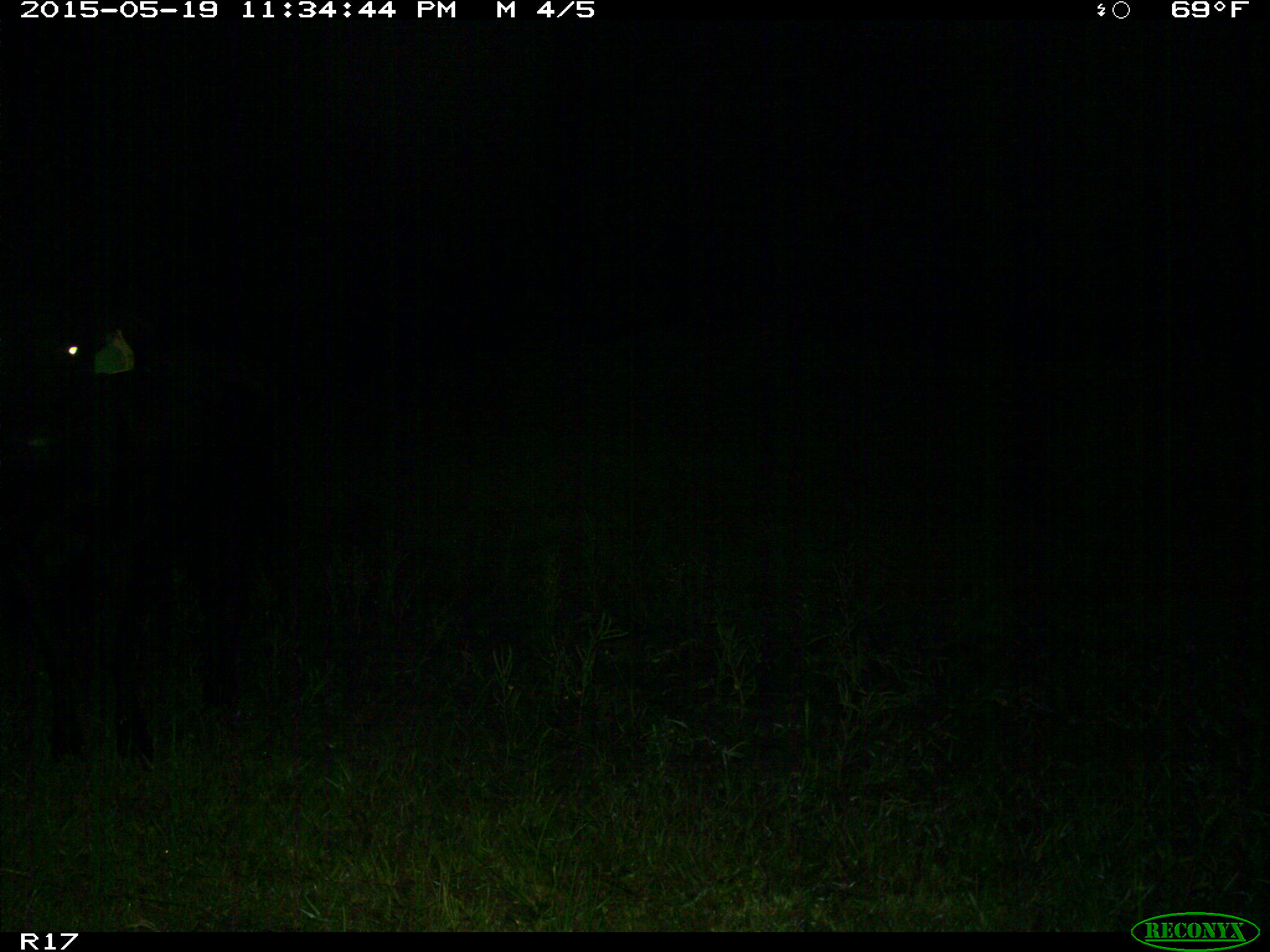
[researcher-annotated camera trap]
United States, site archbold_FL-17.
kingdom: Animalia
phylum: Chordata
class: Mammalia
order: Artiodactyla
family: Bovidae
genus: Bos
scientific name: Bos taurus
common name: domestic cow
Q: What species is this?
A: Bos taurus (domestic cow).